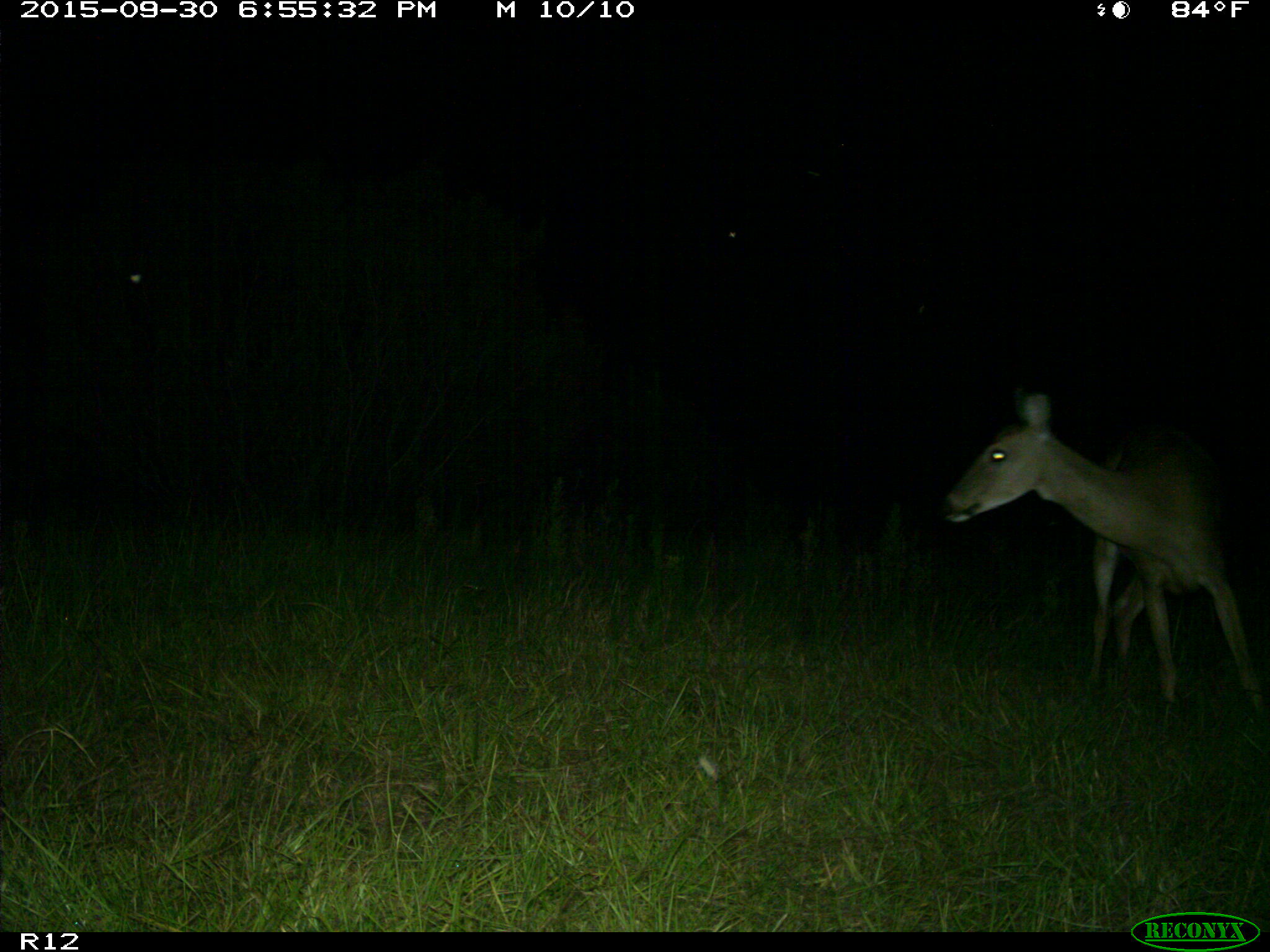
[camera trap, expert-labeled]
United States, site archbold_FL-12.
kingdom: Animalia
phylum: Chordata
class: Mammalia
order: Artiodactyla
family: Cervidae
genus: Odocoileus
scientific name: Odocoileus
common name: deer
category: unidentified deer